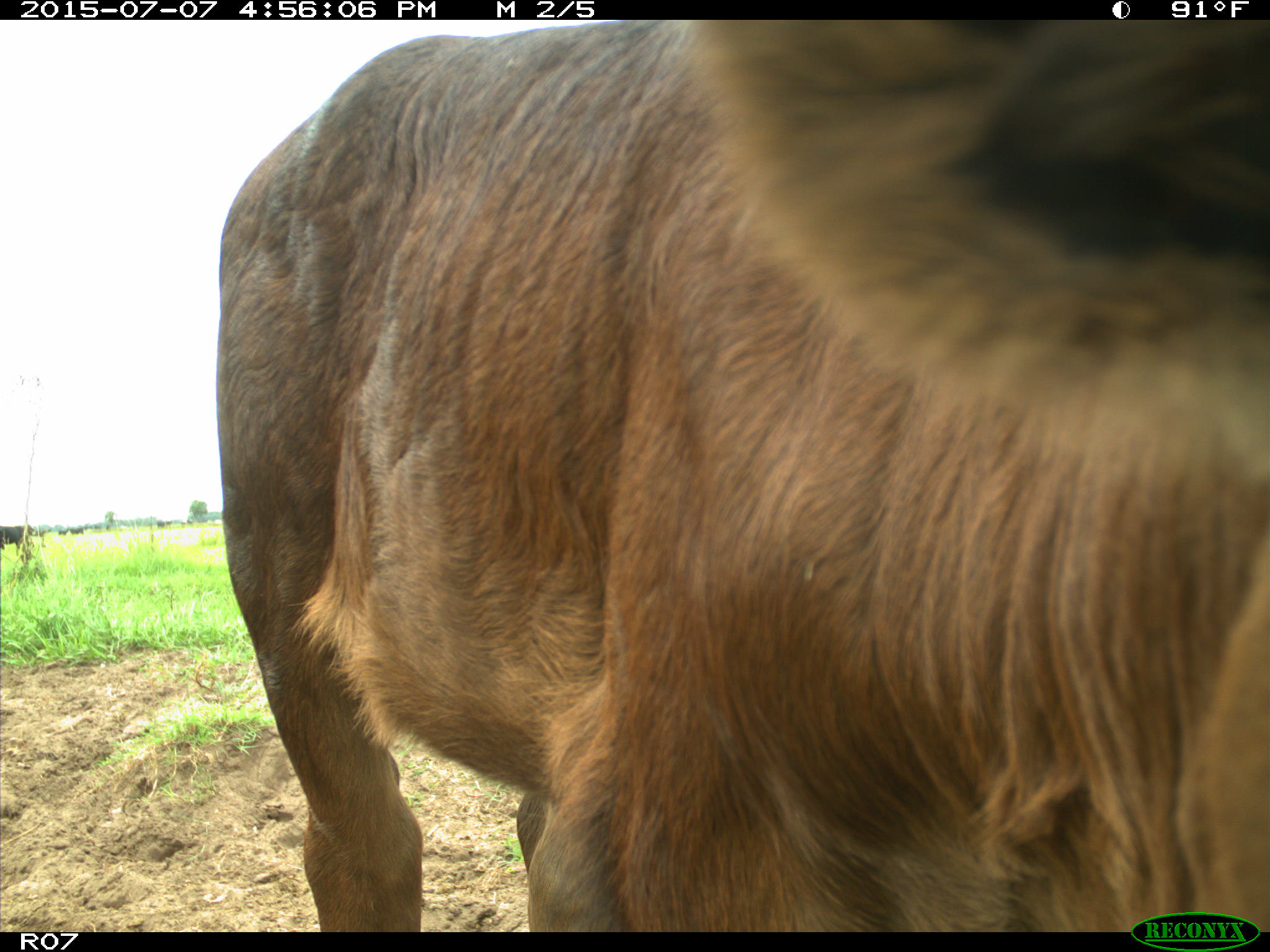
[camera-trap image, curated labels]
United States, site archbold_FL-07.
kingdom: Animalia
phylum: Chordata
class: Mammalia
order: Artiodactyla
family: Bovidae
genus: Bos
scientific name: Bos taurus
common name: domestic cow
Bos taurus (domestic cow).